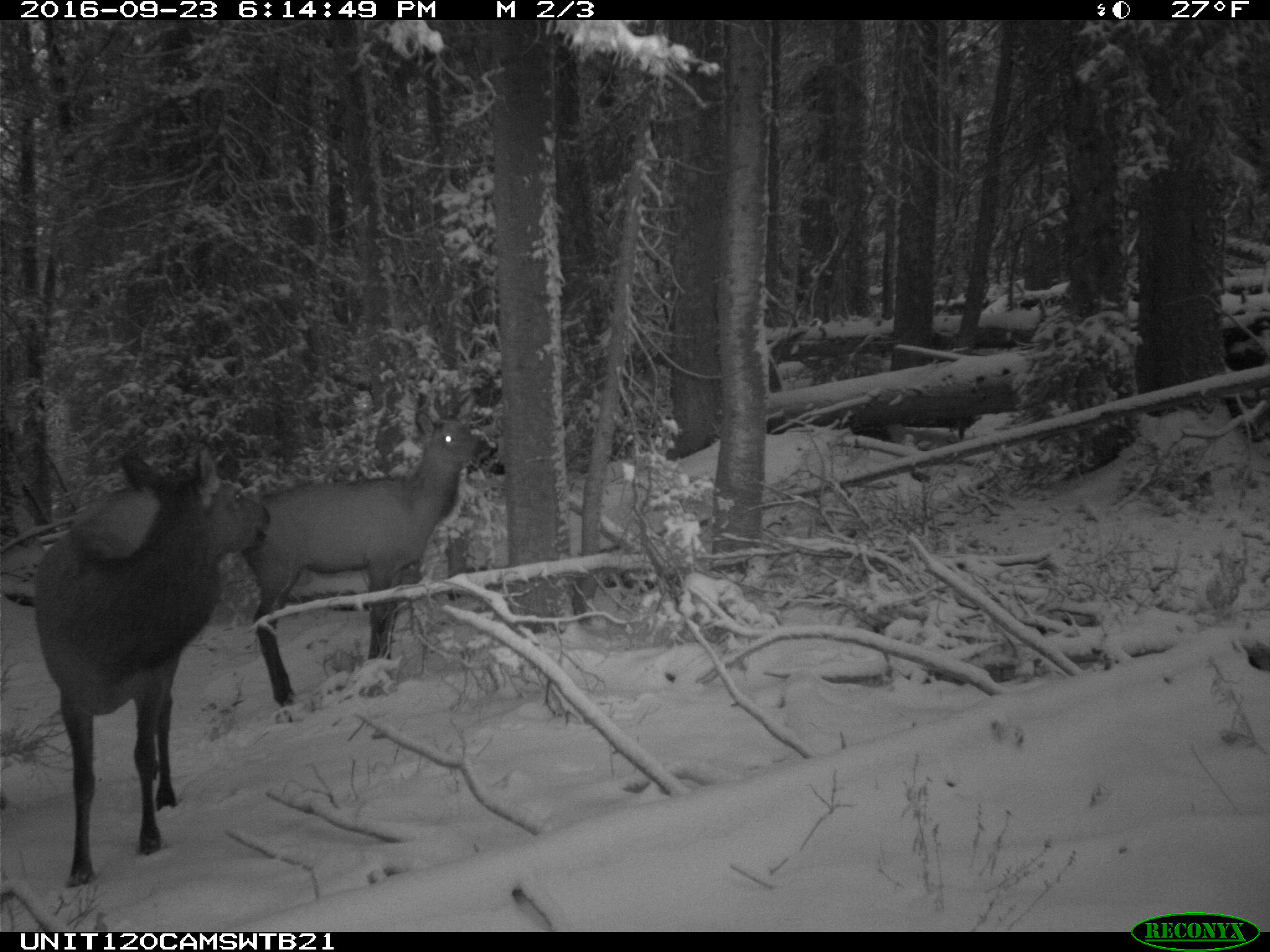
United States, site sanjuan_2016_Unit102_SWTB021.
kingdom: Animalia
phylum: Chordata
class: Mammalia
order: Artiodactyla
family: Cervidae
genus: Cervus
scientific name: Cervus elaphus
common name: red deer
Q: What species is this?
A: Cervus elaphus (red deer).